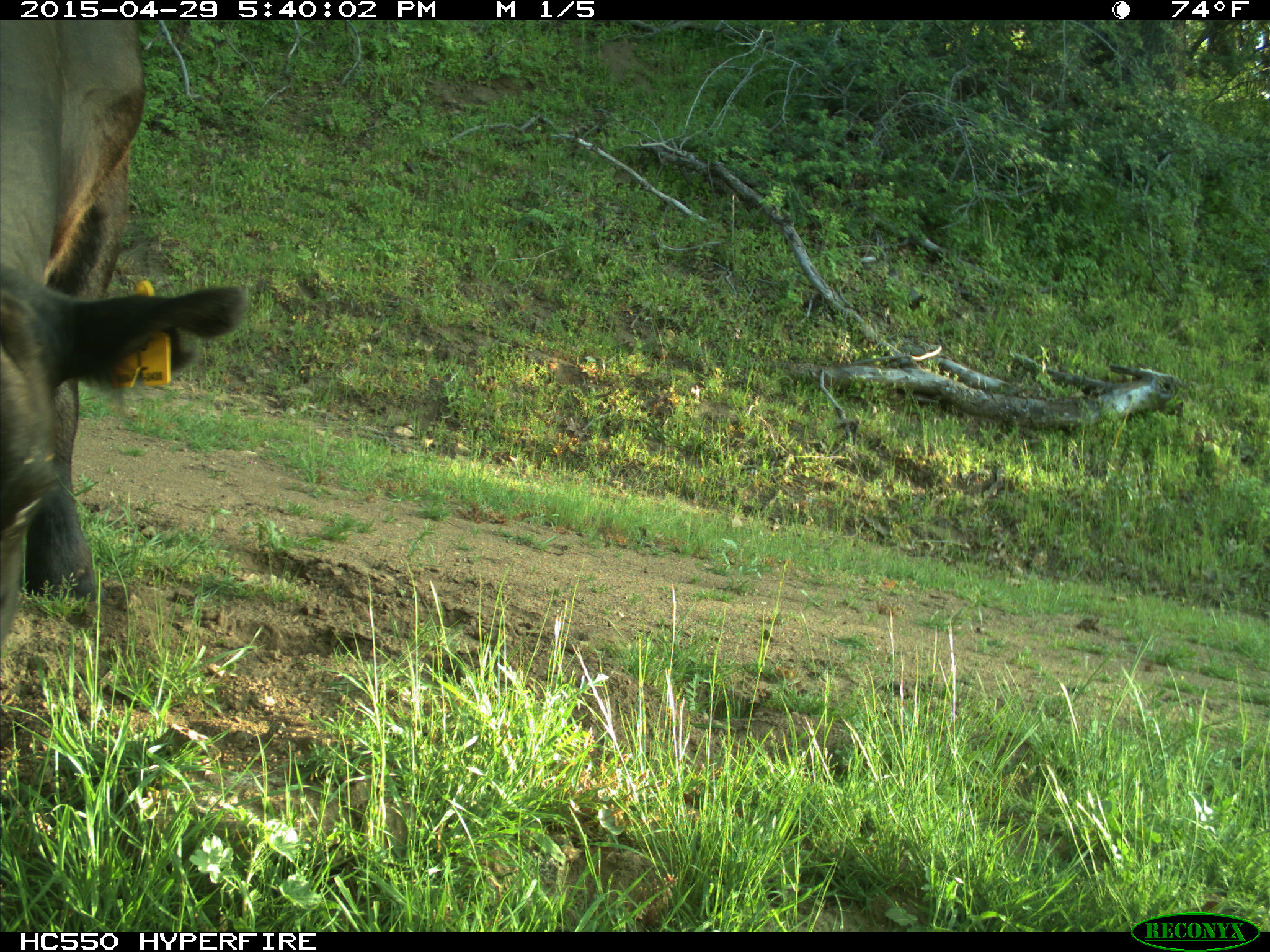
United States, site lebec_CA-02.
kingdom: Animalia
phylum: Chordata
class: Mammalia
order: Artiodactyla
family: Bovidae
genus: Bos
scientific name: Bos taurus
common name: domestic cow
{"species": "Bos taurus (domestic cow)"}